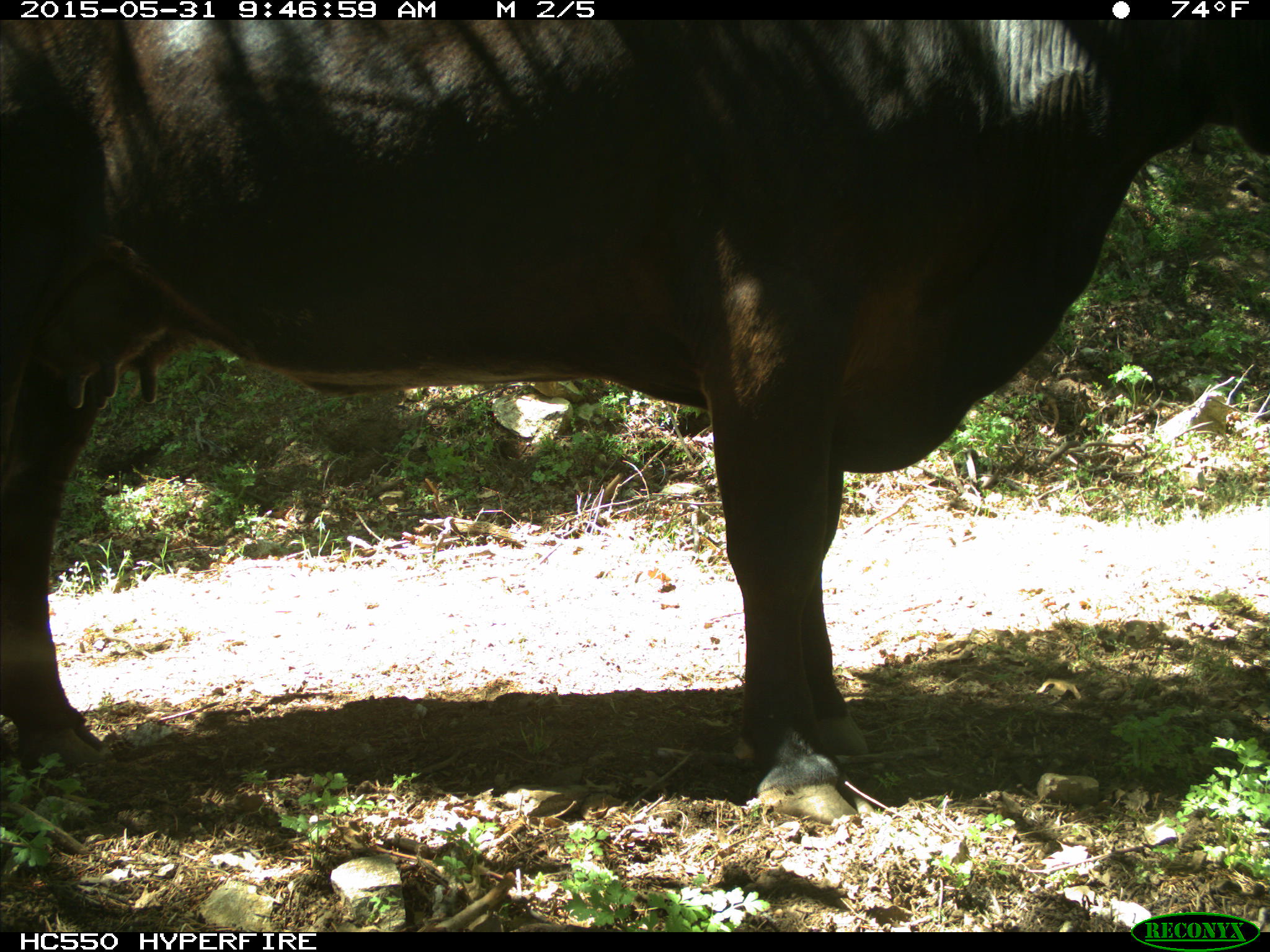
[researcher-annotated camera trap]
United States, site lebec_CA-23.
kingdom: Animalia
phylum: Chordata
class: Mammalia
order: Artiodactyla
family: Bovidae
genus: Bos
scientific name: Bos taurus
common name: domestic cow